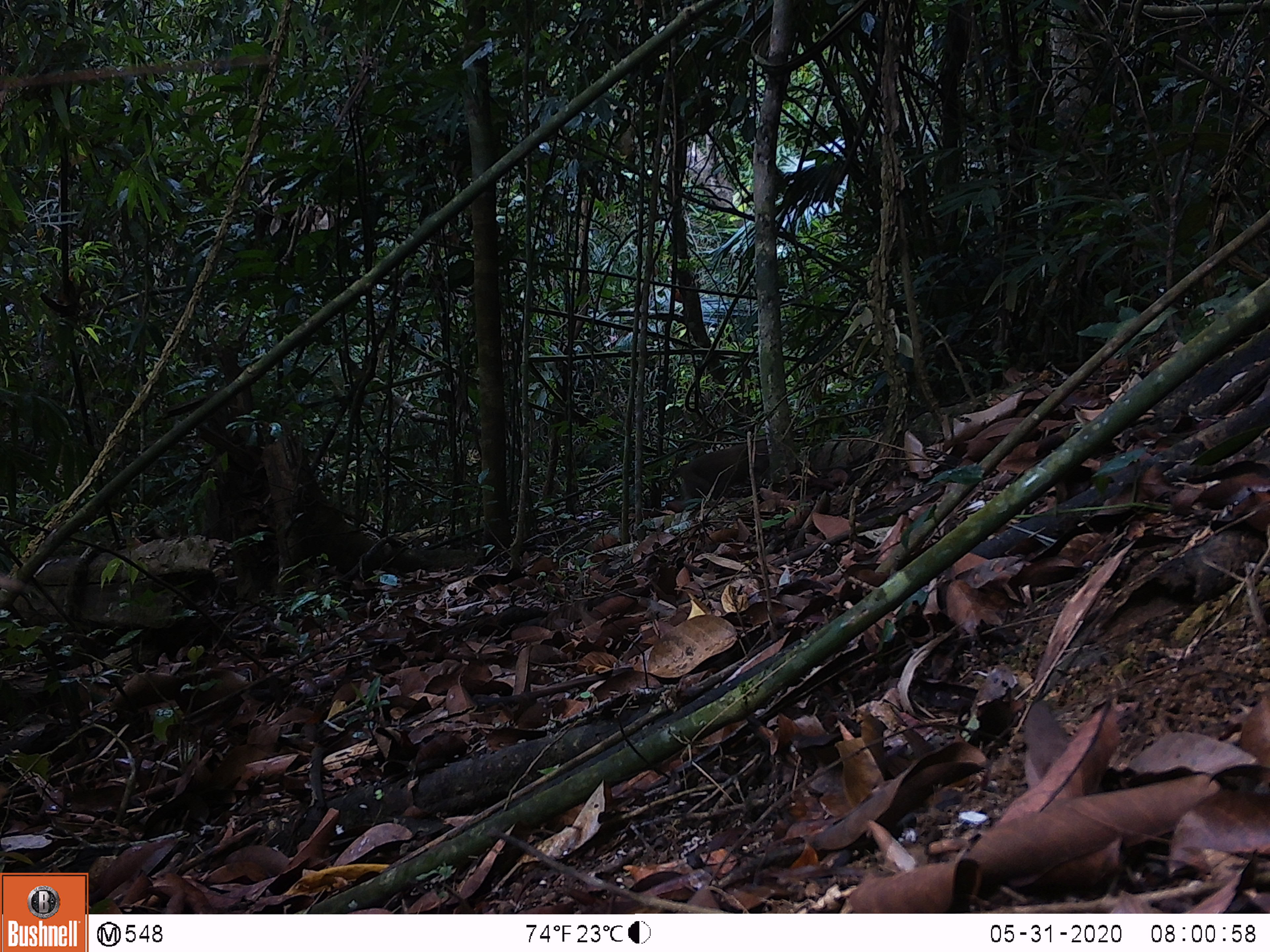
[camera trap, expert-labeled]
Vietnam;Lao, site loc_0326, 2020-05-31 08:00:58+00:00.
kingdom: Animalia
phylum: Chordata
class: Mammalia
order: Primates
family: Cercopithecidae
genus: Macaca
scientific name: Macaca nemestrina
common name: pig-tailed macaque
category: pig tailed macaque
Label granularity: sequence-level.